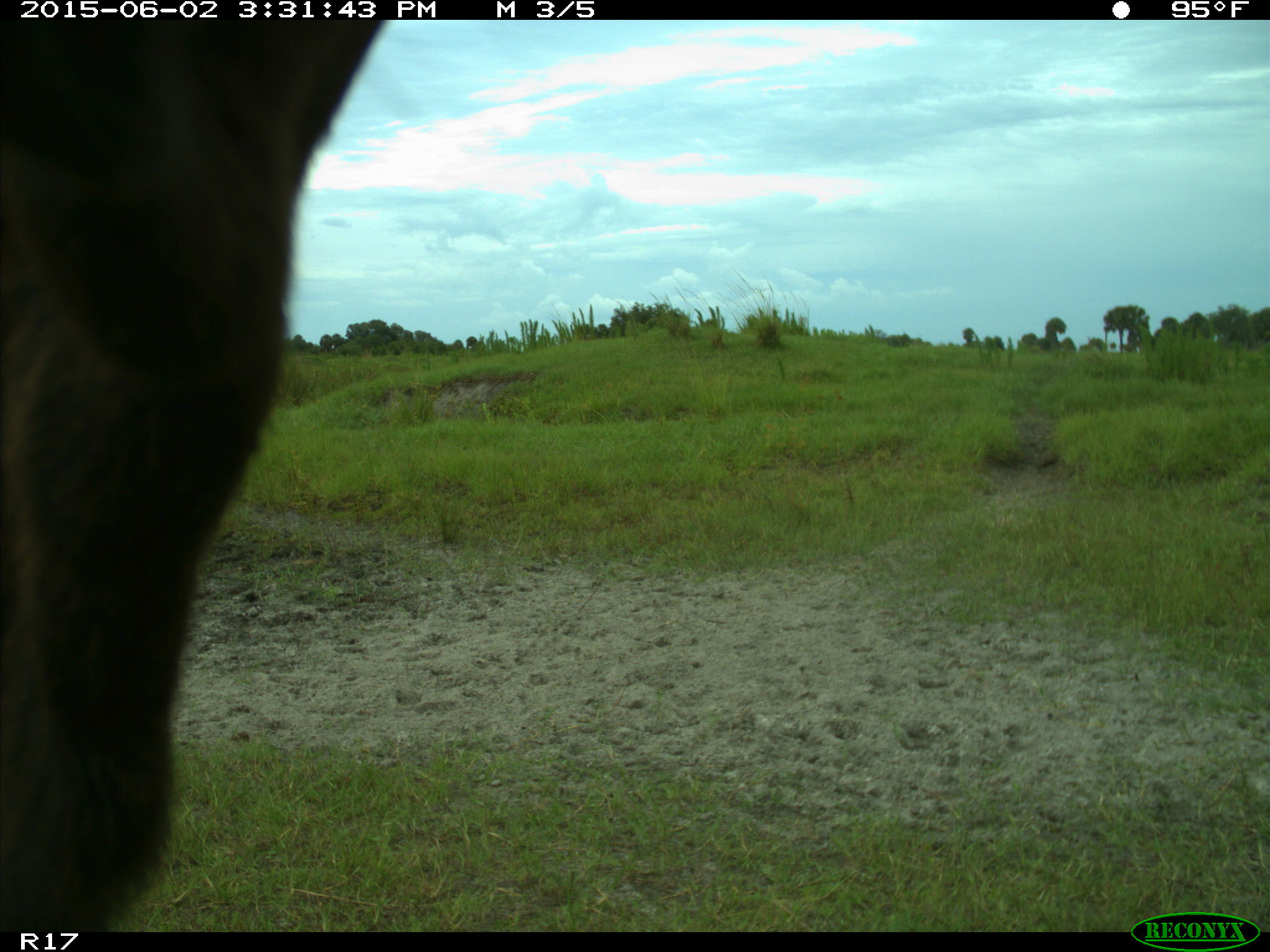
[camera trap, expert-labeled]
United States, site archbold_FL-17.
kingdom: Animalia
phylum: Chordata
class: Mammalia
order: Artiodactyla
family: Bovidae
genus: Bos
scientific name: Bos taurus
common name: domestic cow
Bos taurus (domestic cow).